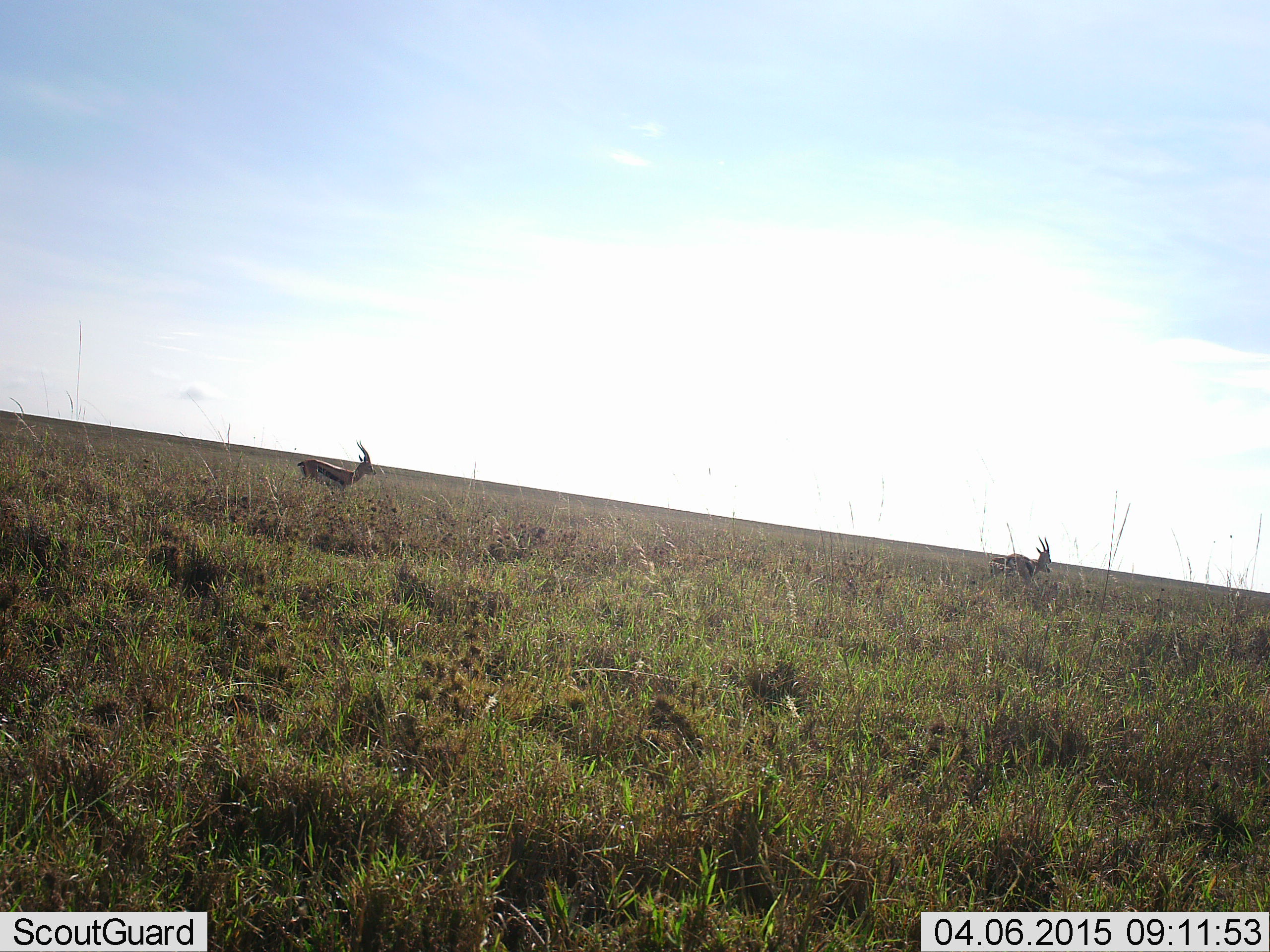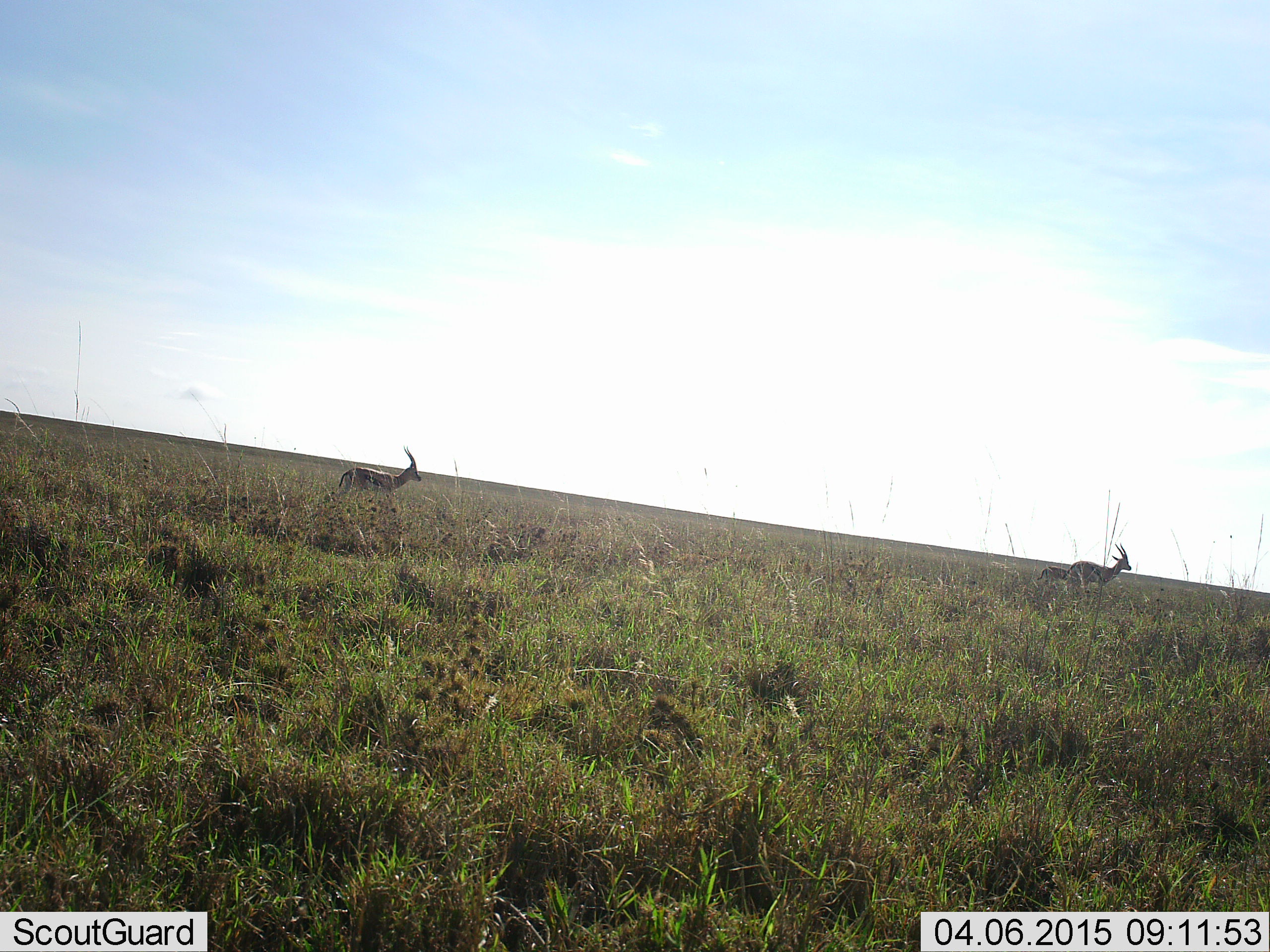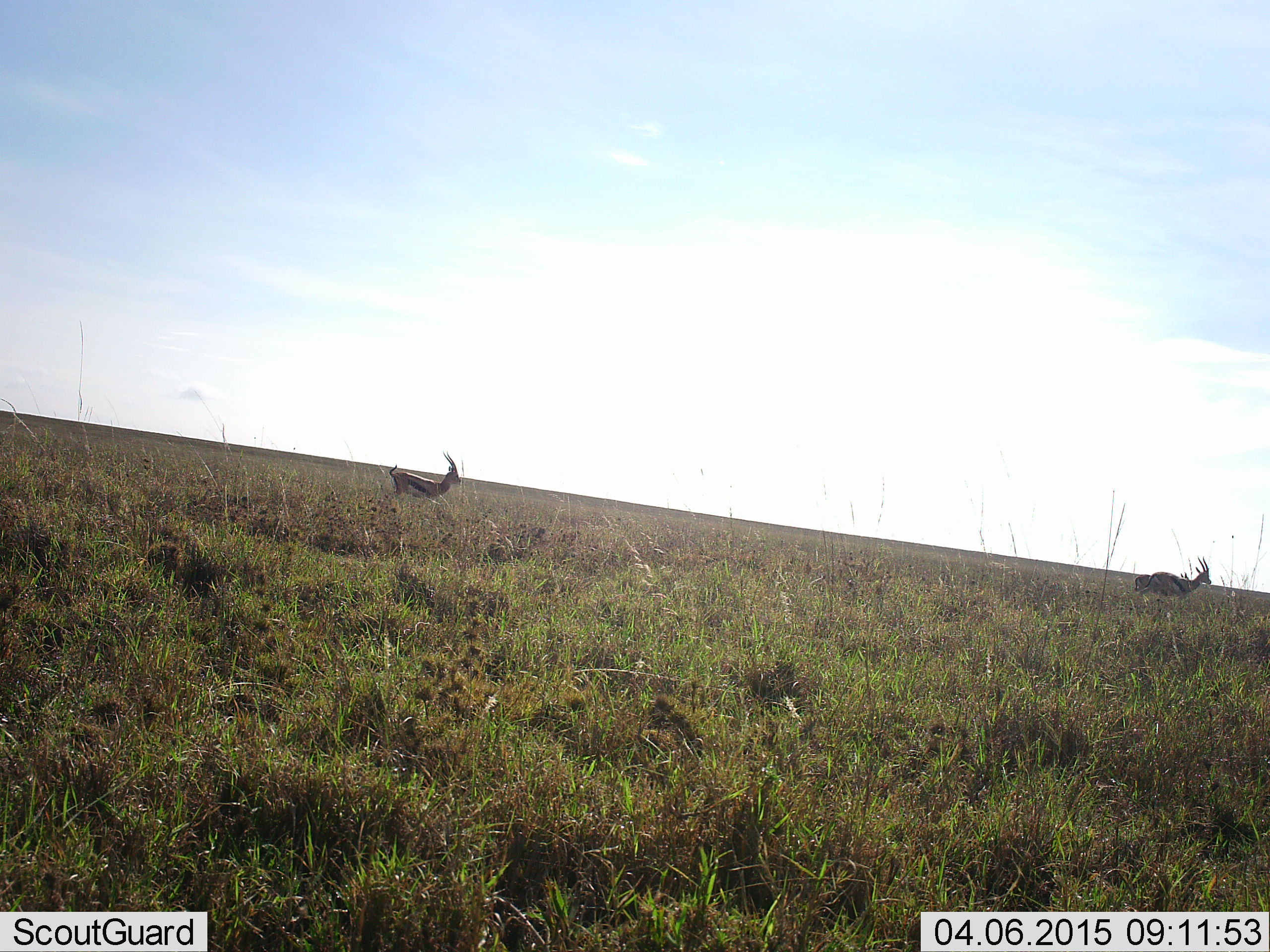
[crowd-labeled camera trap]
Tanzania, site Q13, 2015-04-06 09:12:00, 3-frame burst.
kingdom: Animalia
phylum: Chordata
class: Mammalia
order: Artiodactyla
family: Bovidae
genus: Eudorcas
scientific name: Eudorcas thomsonii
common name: thomson's gazelle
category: gazellethomsons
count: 3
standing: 0%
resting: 0%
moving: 100%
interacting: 0%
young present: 30%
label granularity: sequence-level